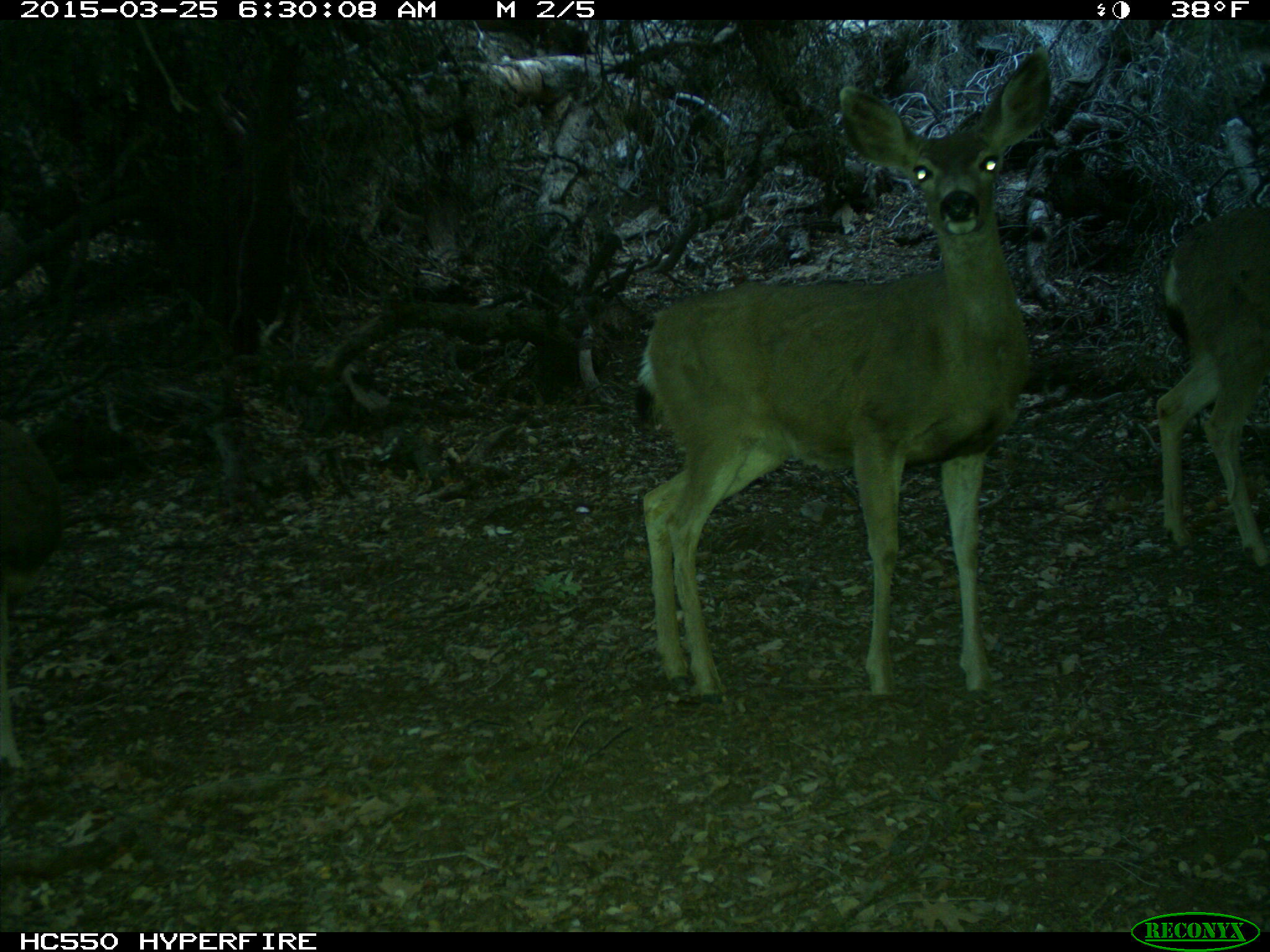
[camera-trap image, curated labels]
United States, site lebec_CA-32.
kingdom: Animalia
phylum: Chordata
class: Mammalia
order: Artiodactyla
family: Cervidae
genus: Odocoileus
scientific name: Odocoileus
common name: deer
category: unidentified deer